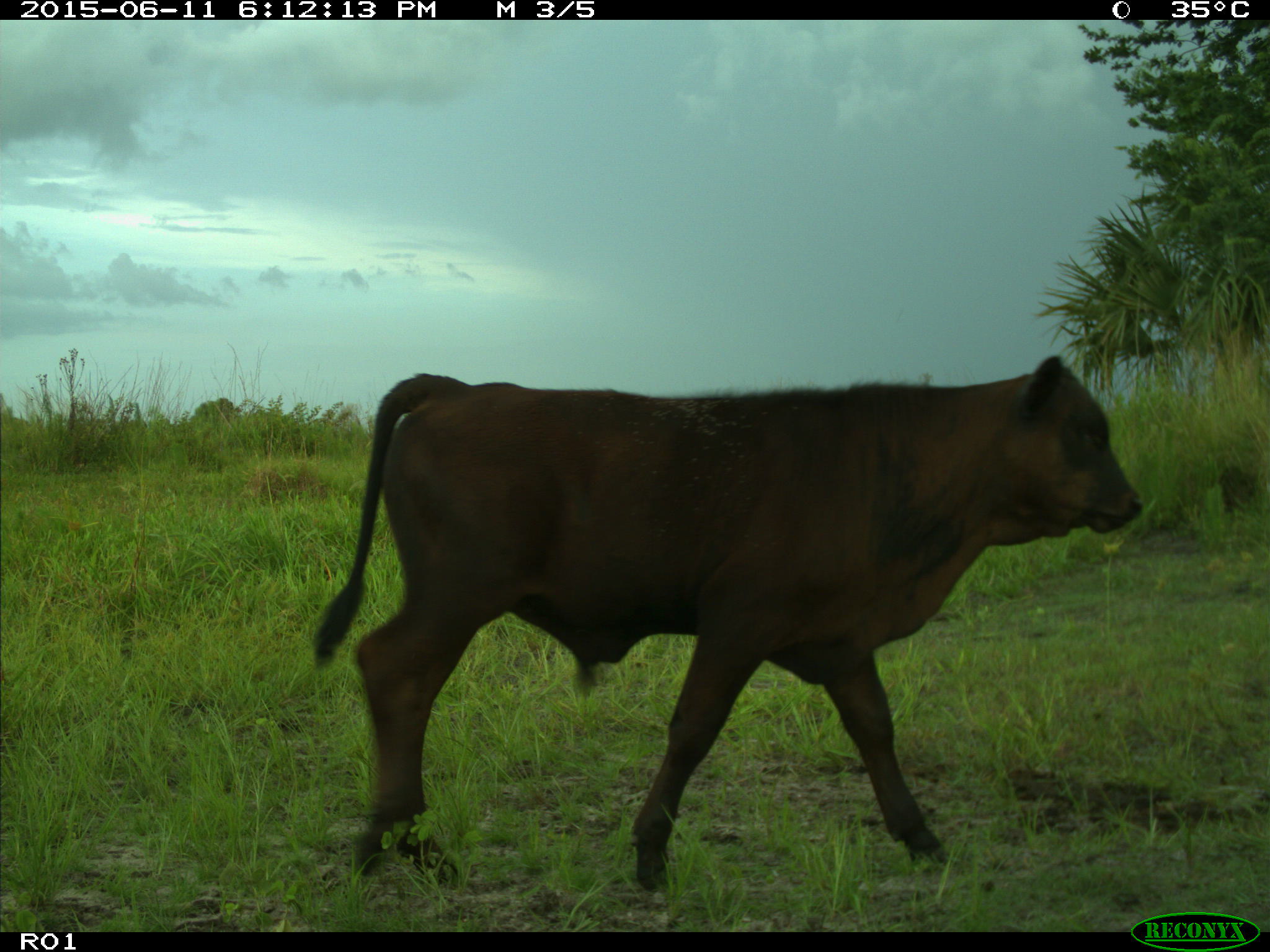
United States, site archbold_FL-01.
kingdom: Animalia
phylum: Chordata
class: Mammalia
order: Artiodactyla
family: Bovidae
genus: Bos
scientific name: Bos taurus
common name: domestic cow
Bos taurus (domestic cow).